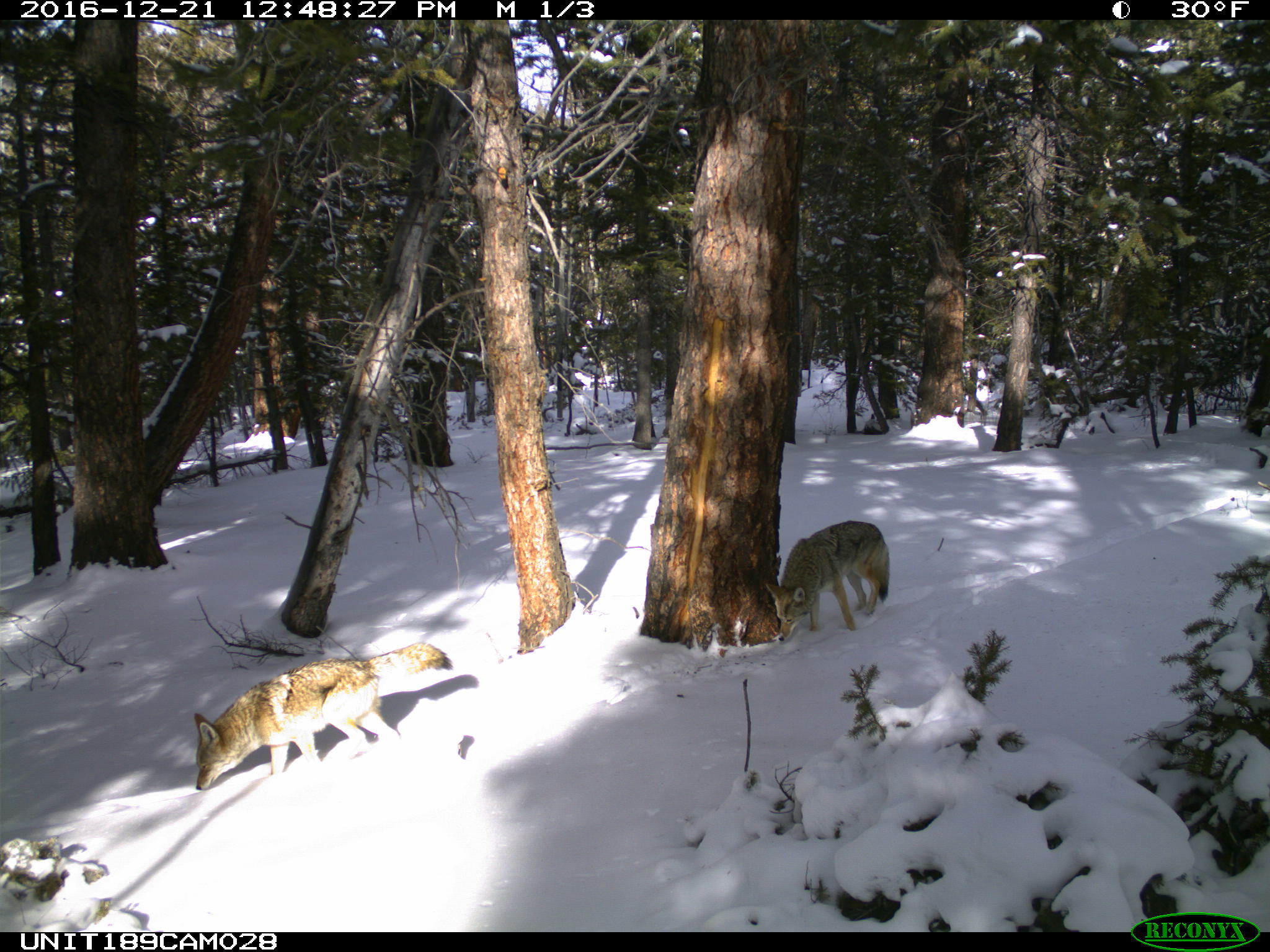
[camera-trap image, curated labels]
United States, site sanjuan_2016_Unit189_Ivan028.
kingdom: Animalia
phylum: Chordata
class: Mammalia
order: Carnivora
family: Canidae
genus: Canis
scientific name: Canis latrans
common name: coyote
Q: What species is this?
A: Canis latrans (coyote).